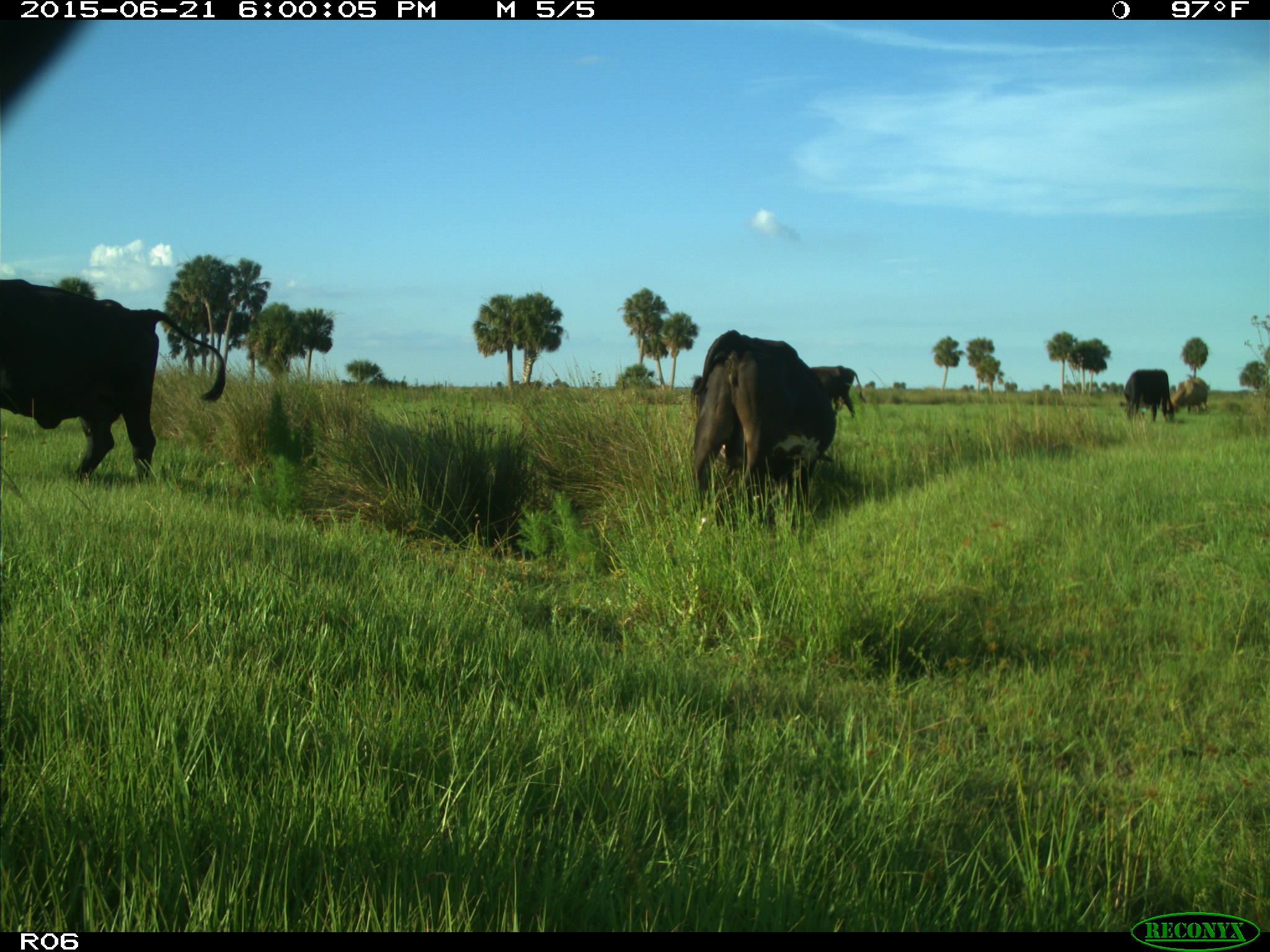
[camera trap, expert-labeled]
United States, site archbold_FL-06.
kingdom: Animalia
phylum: Chordata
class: Mammalia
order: Artiodactyla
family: Bovidae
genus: Bos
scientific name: Bos taurus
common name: domestic cow